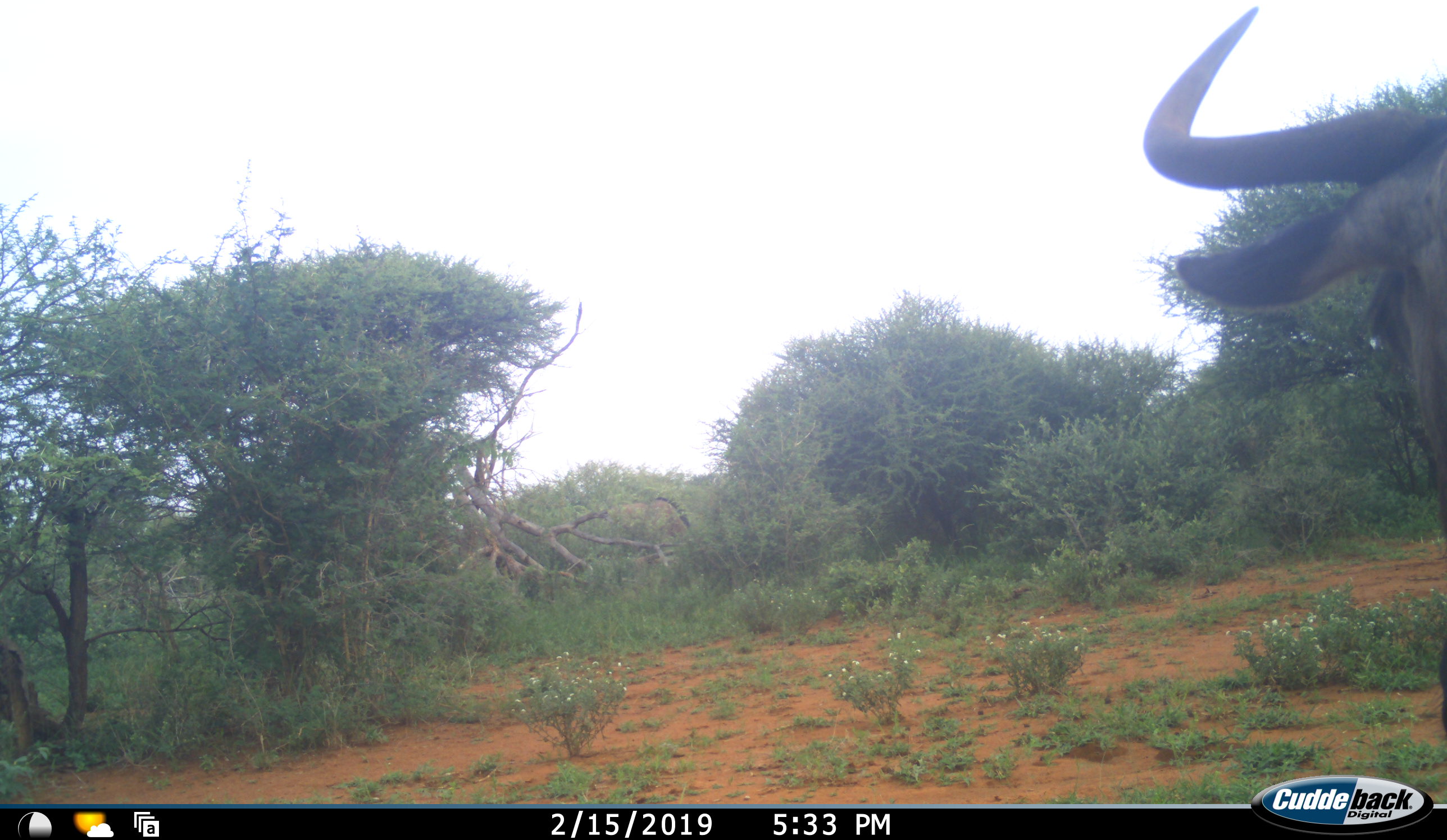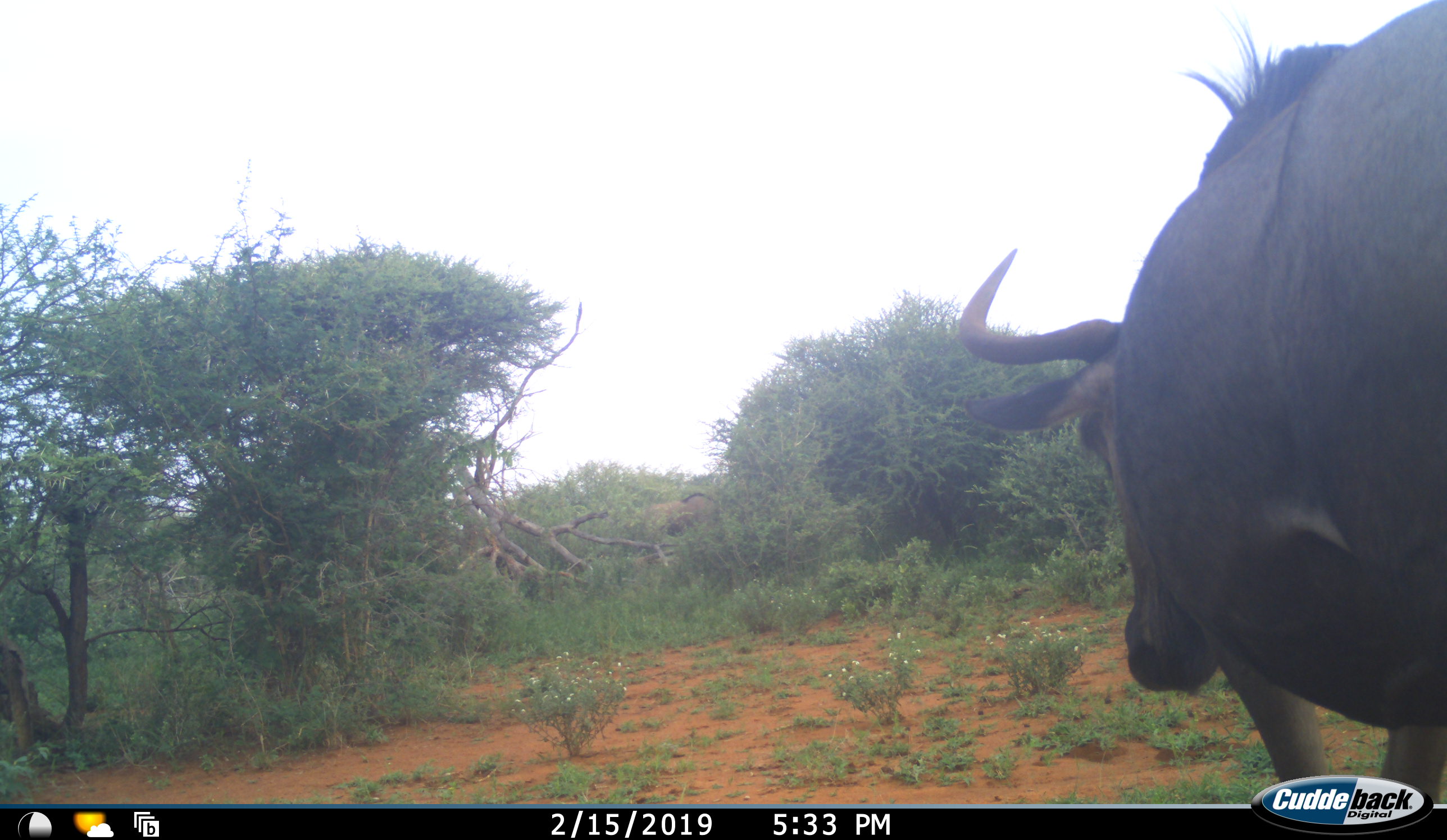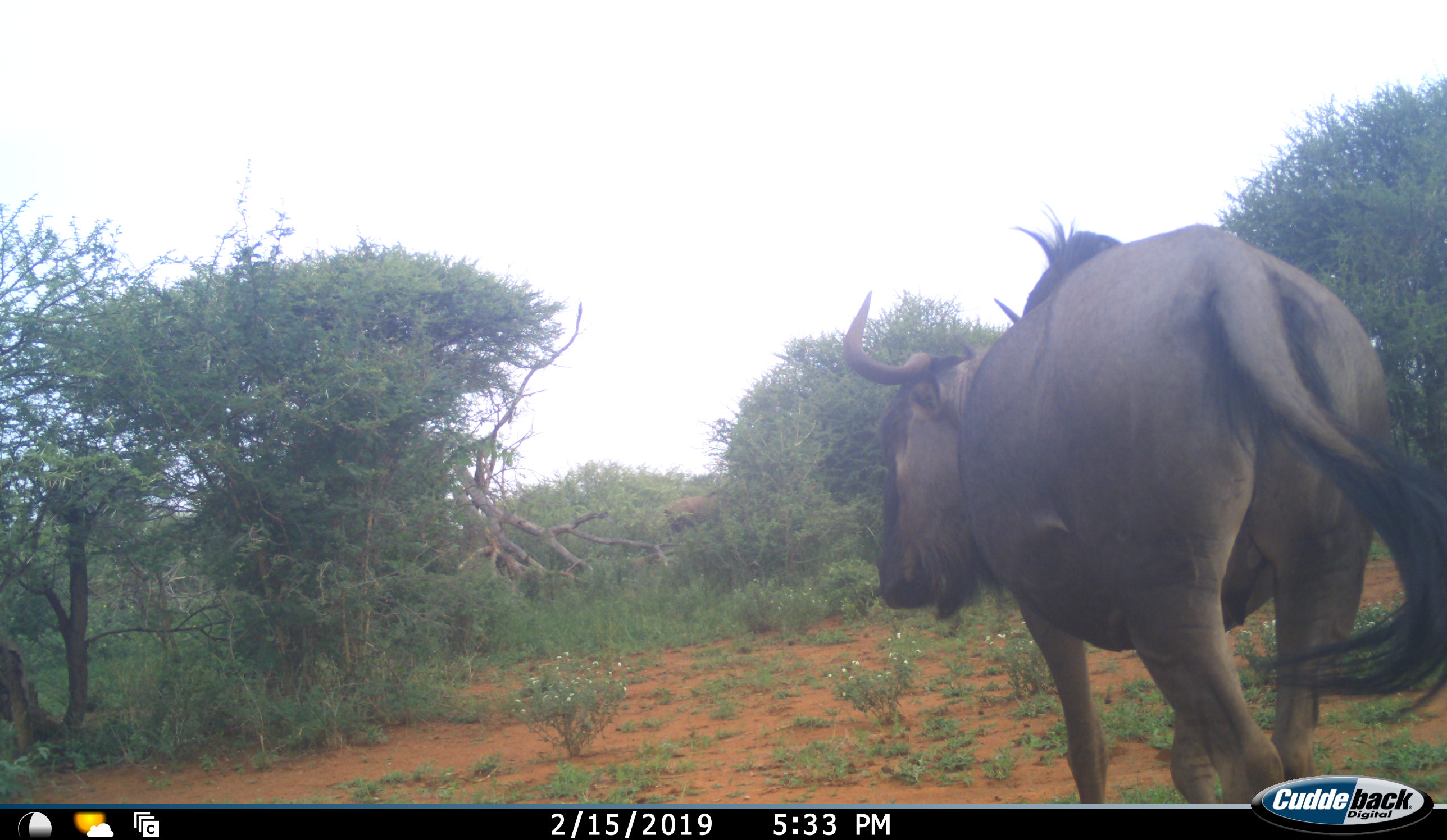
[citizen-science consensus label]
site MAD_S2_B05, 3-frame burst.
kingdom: Animalia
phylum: Chordata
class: Mammalia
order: Artiodactyla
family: Bovidae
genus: Connochaetes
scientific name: Connochaetes taurinus taurinus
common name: blue wildebeest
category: wildebeestblue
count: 1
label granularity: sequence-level